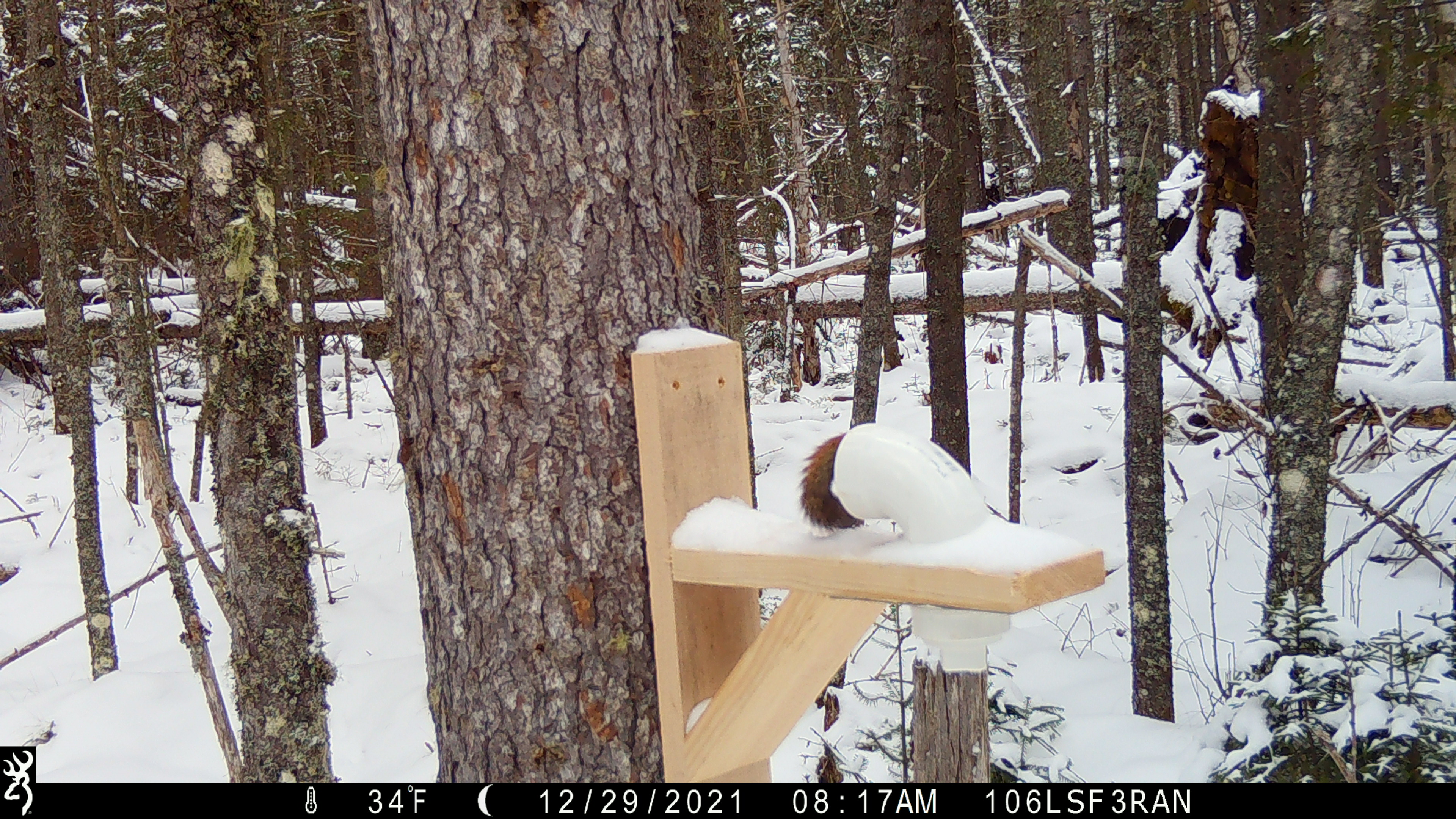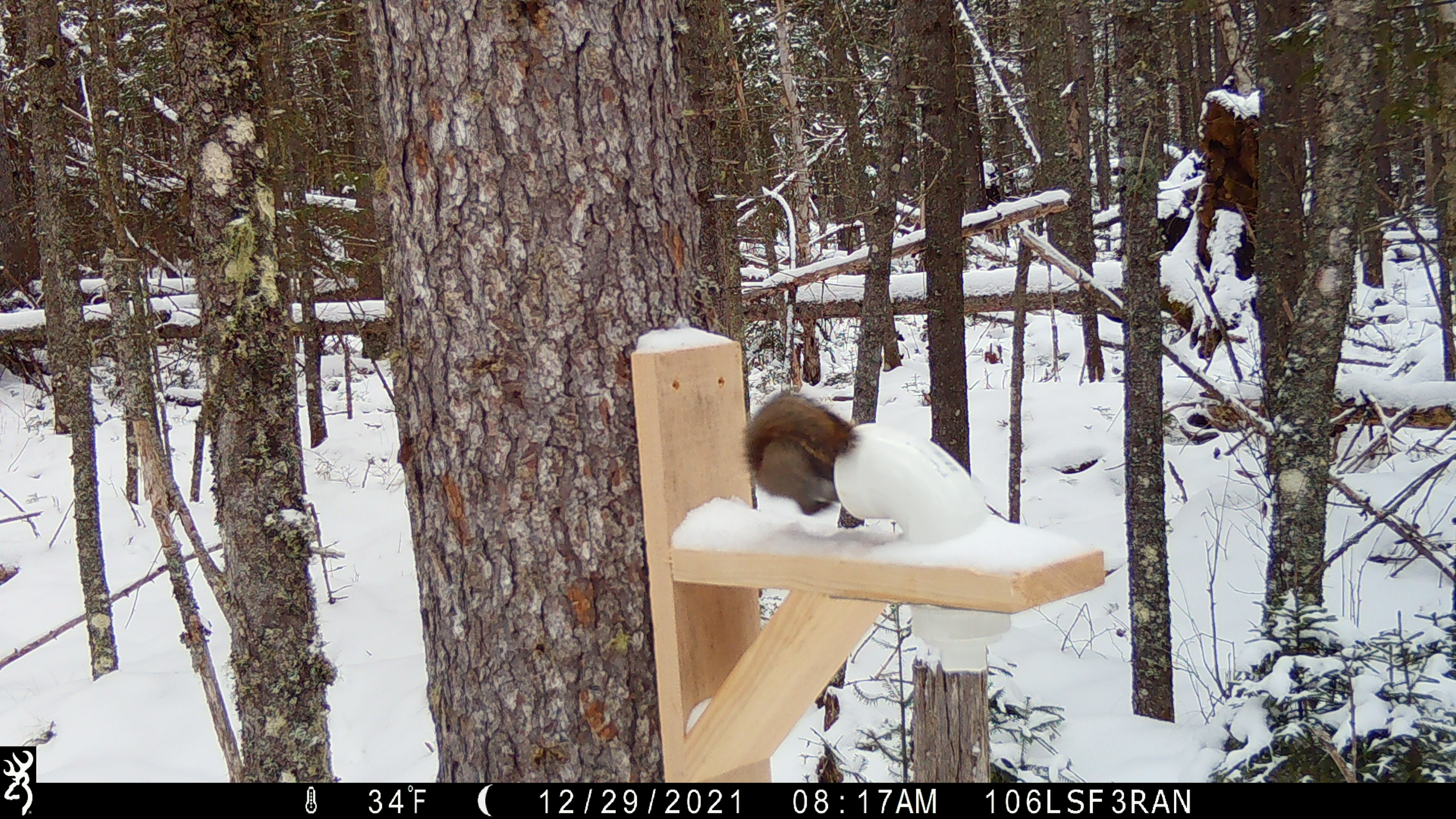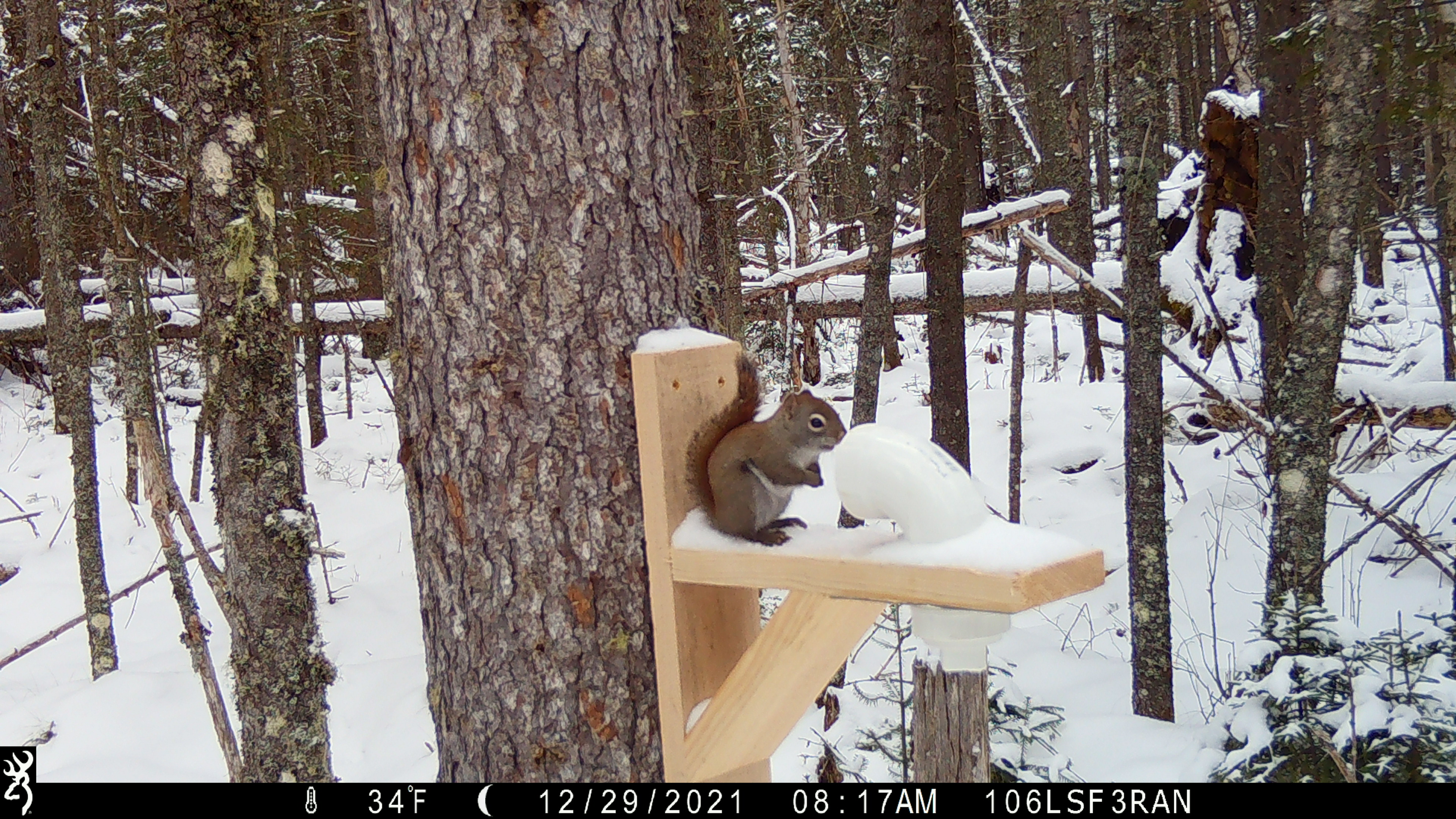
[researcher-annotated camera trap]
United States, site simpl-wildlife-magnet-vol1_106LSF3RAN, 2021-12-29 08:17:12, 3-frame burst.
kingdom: Animalia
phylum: Chordata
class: Mammalia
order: Rodentia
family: Sciuridae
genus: Tamiasciurus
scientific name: Tamiasciurus hudsonicus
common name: red squirrel